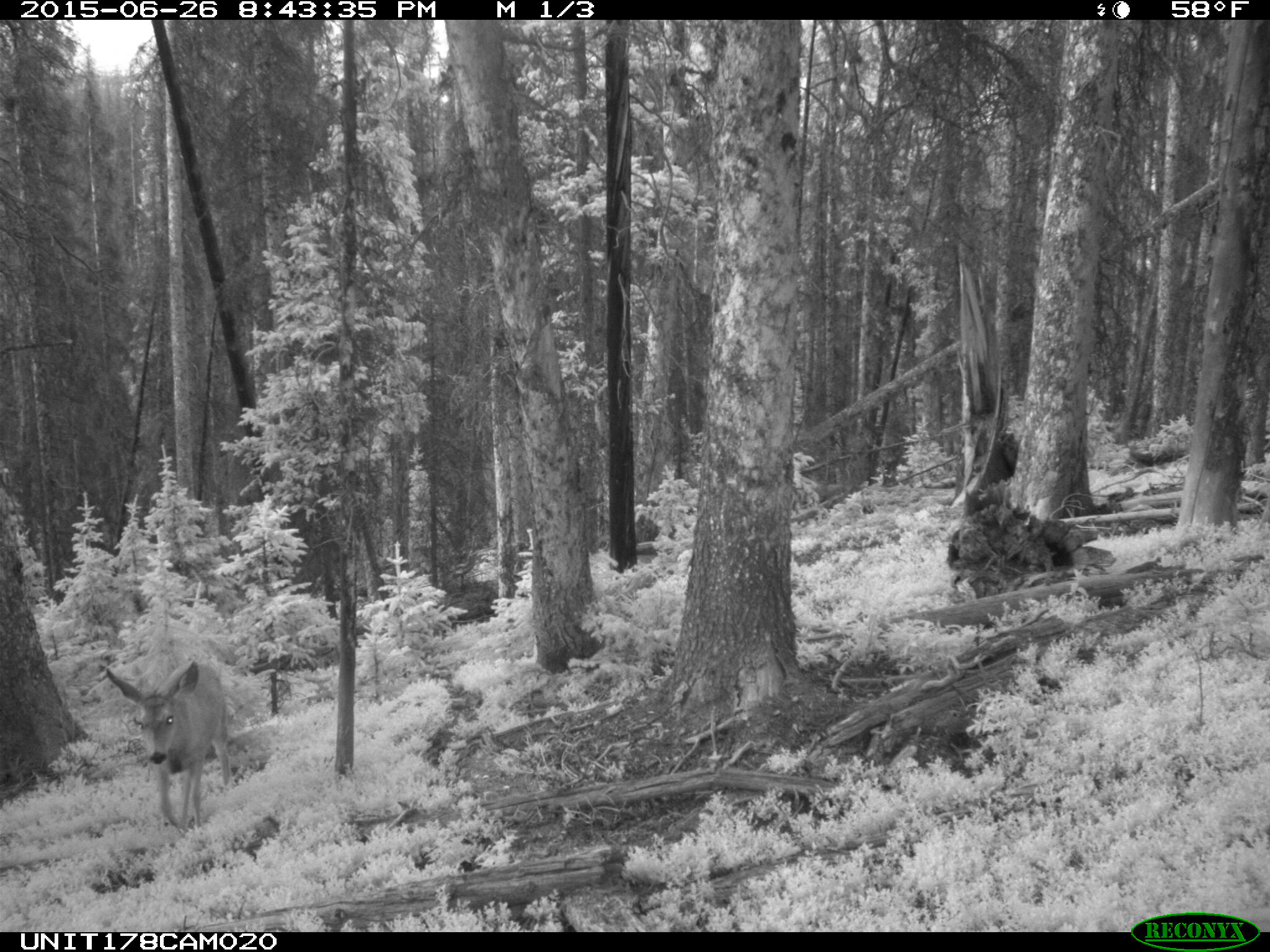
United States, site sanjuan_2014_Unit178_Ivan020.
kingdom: Animalia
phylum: Chordata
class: Mammalia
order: Artiodactyla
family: Cervidae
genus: Odocoileus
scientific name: Odocoileus hemionus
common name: mule deer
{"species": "Odocoileus hemionus (mule deer)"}